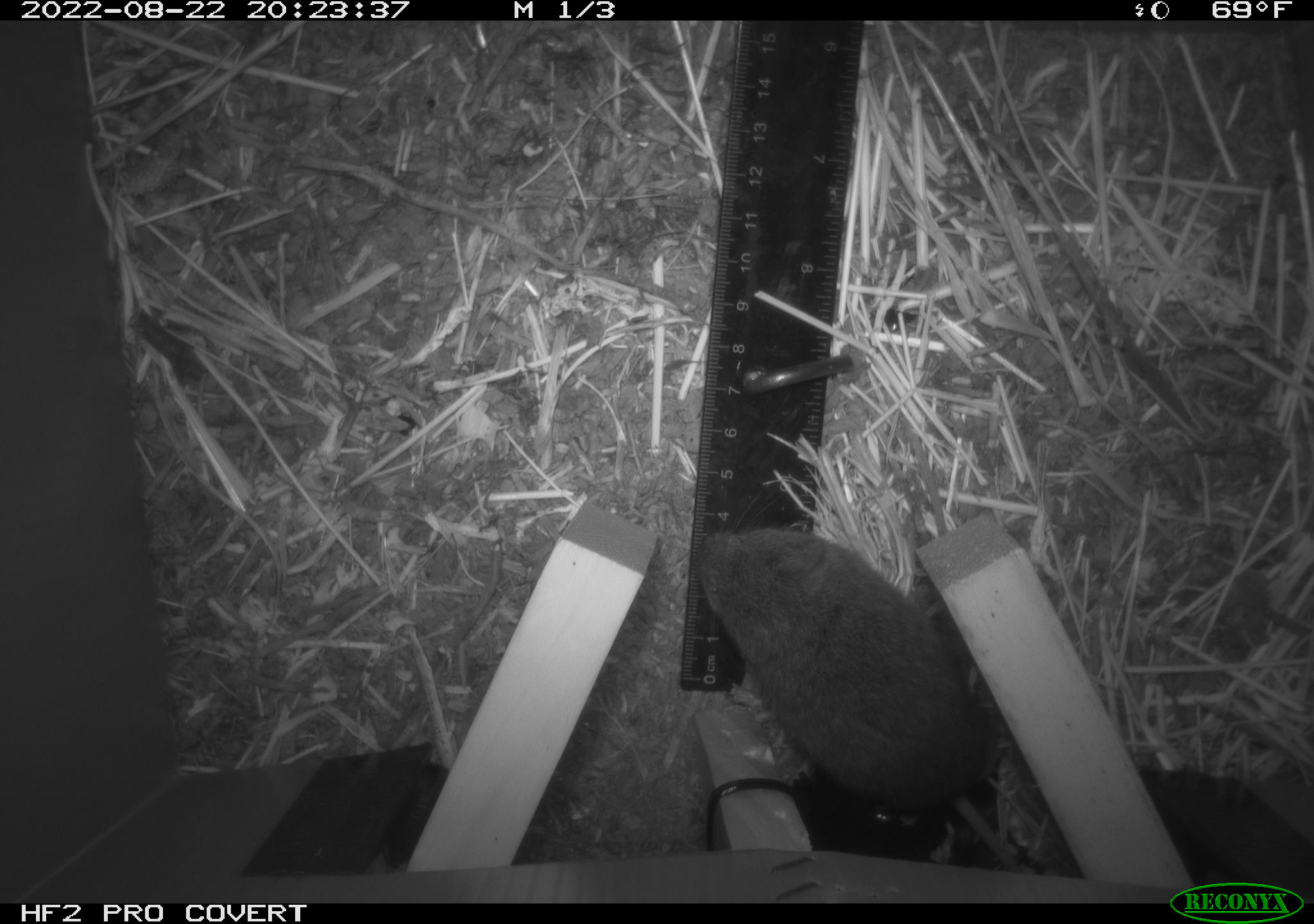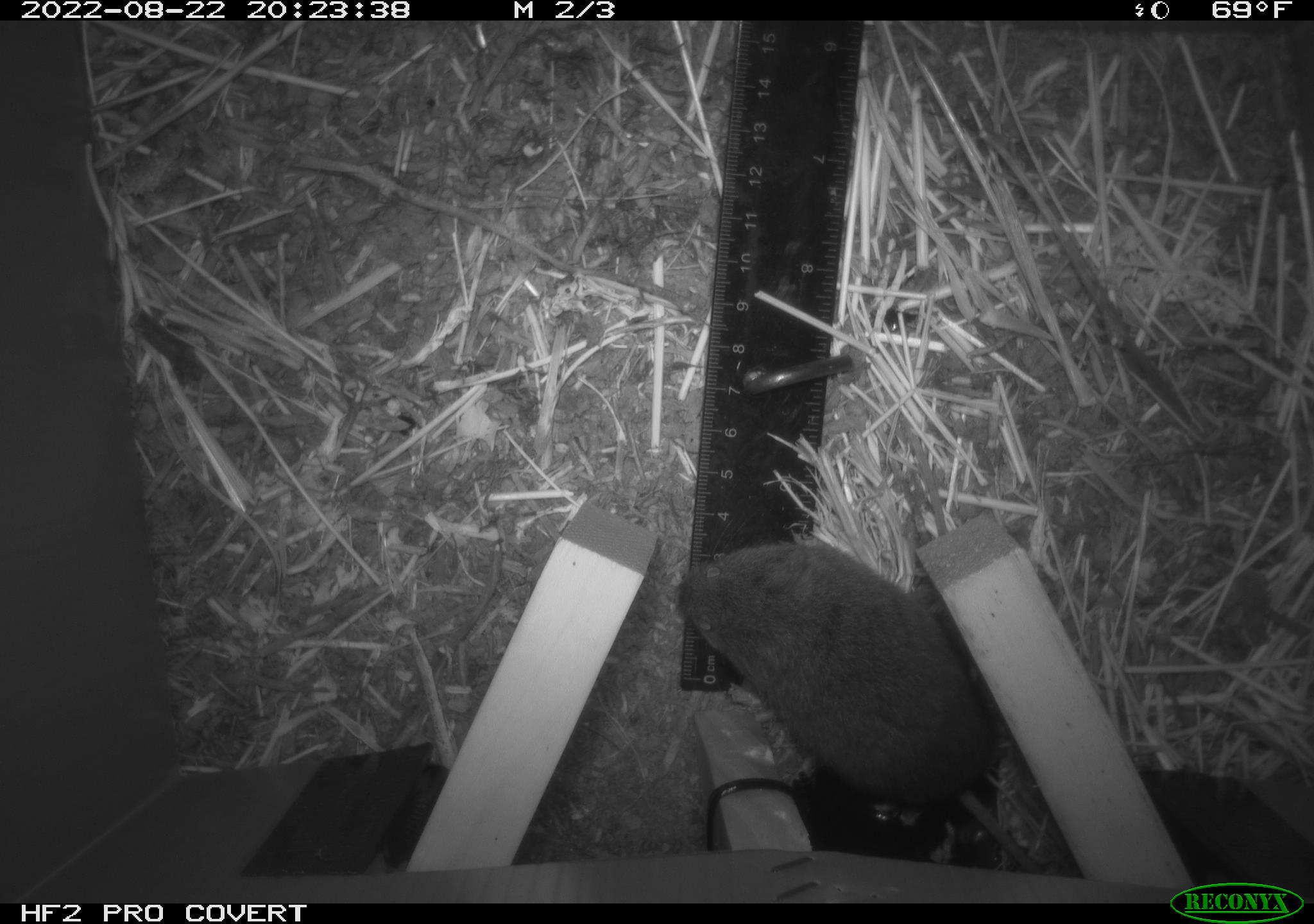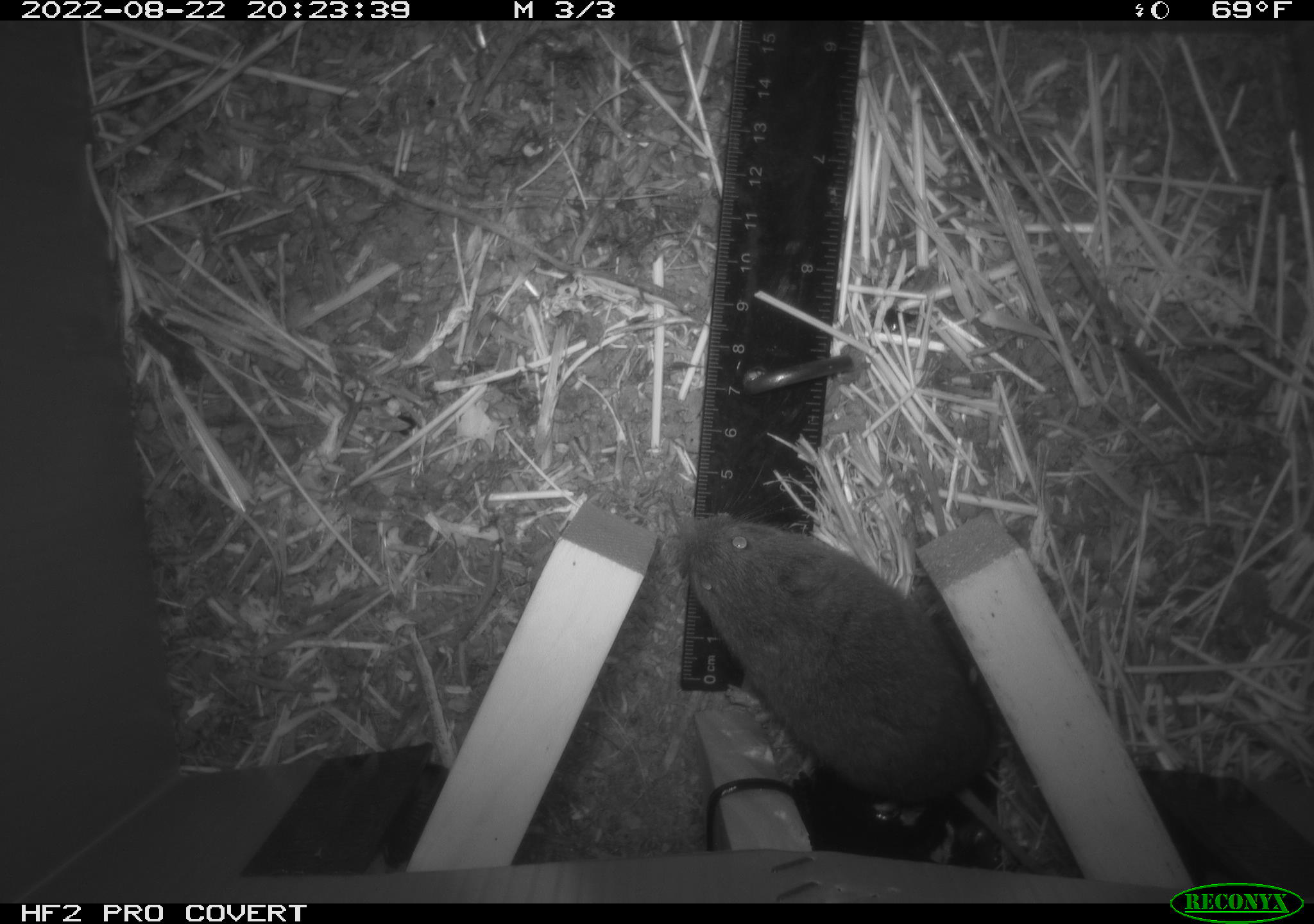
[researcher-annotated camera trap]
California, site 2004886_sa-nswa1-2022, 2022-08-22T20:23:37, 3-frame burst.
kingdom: Animalia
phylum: Chordata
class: Mammalia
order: Rodentia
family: Cricetidae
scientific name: Cricetidae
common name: hamsters, voles, lemmings, and allies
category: cricetidae family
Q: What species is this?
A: Cricetidae family (hamsters, voles, lemmings, and allies) (Cricetidae).